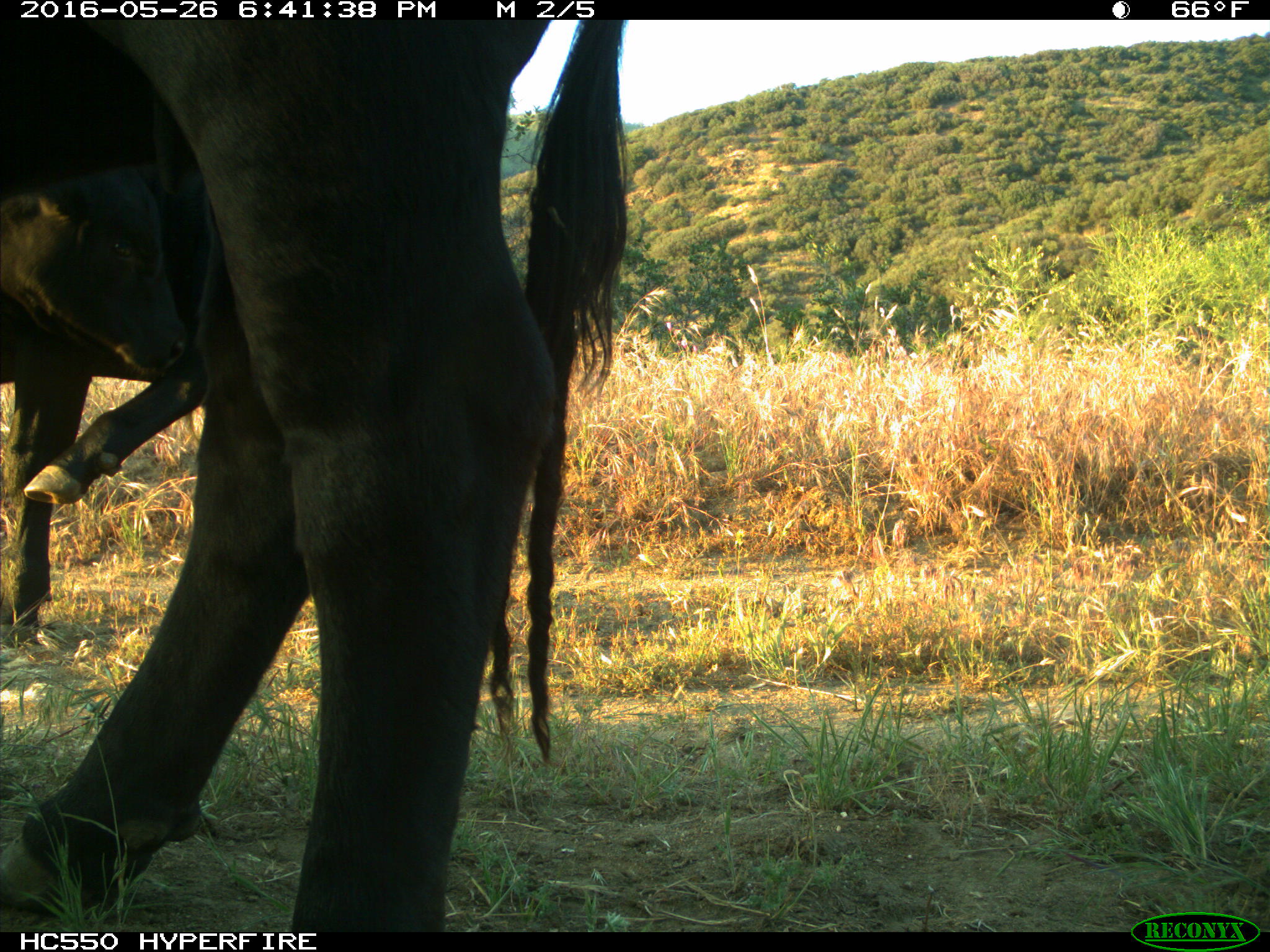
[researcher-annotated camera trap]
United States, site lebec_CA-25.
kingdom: Animalia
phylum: Chordata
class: Mammalia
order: Artiodactyla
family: Bovidae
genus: Bos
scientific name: Bos taurus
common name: domestic cow